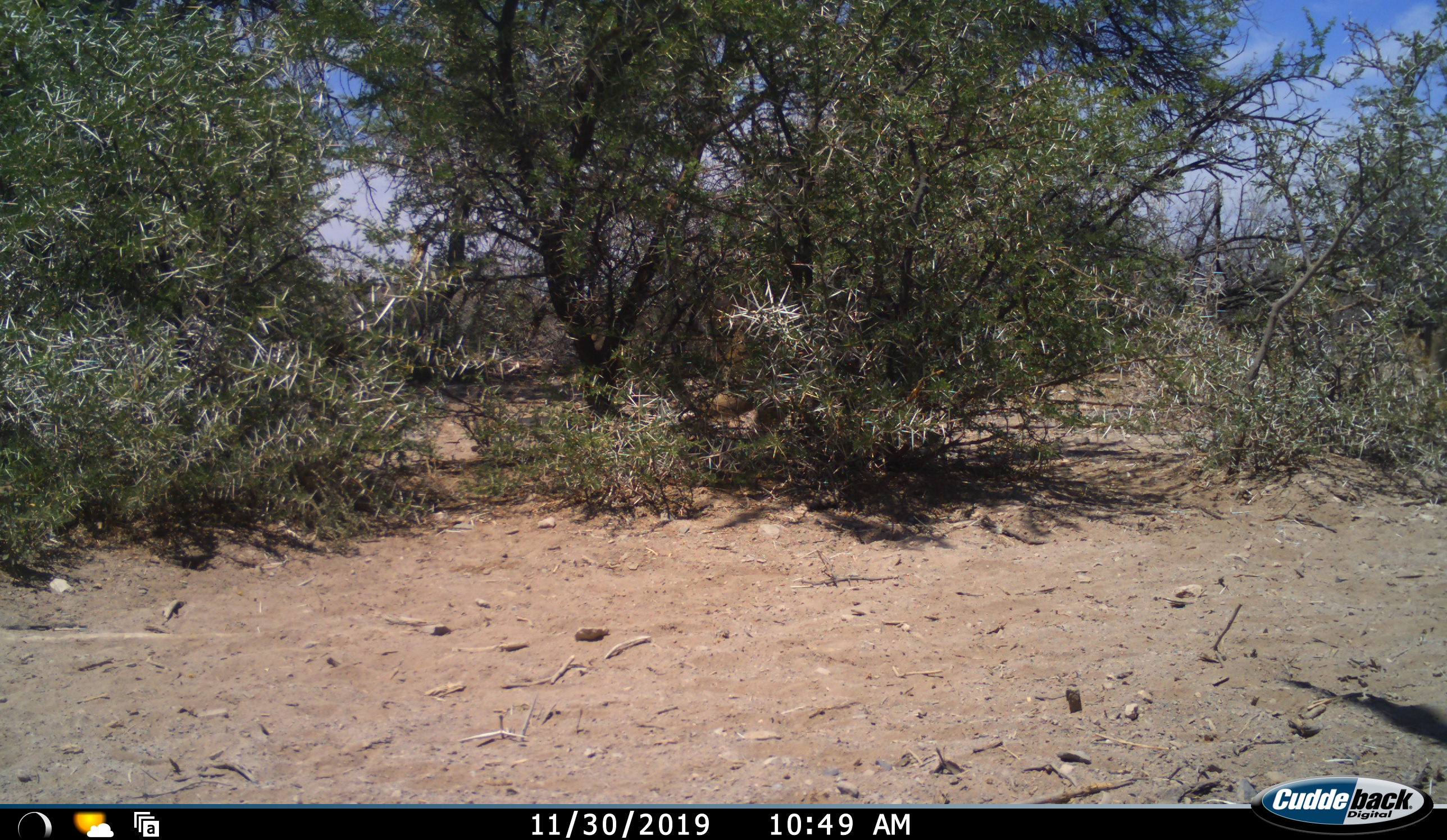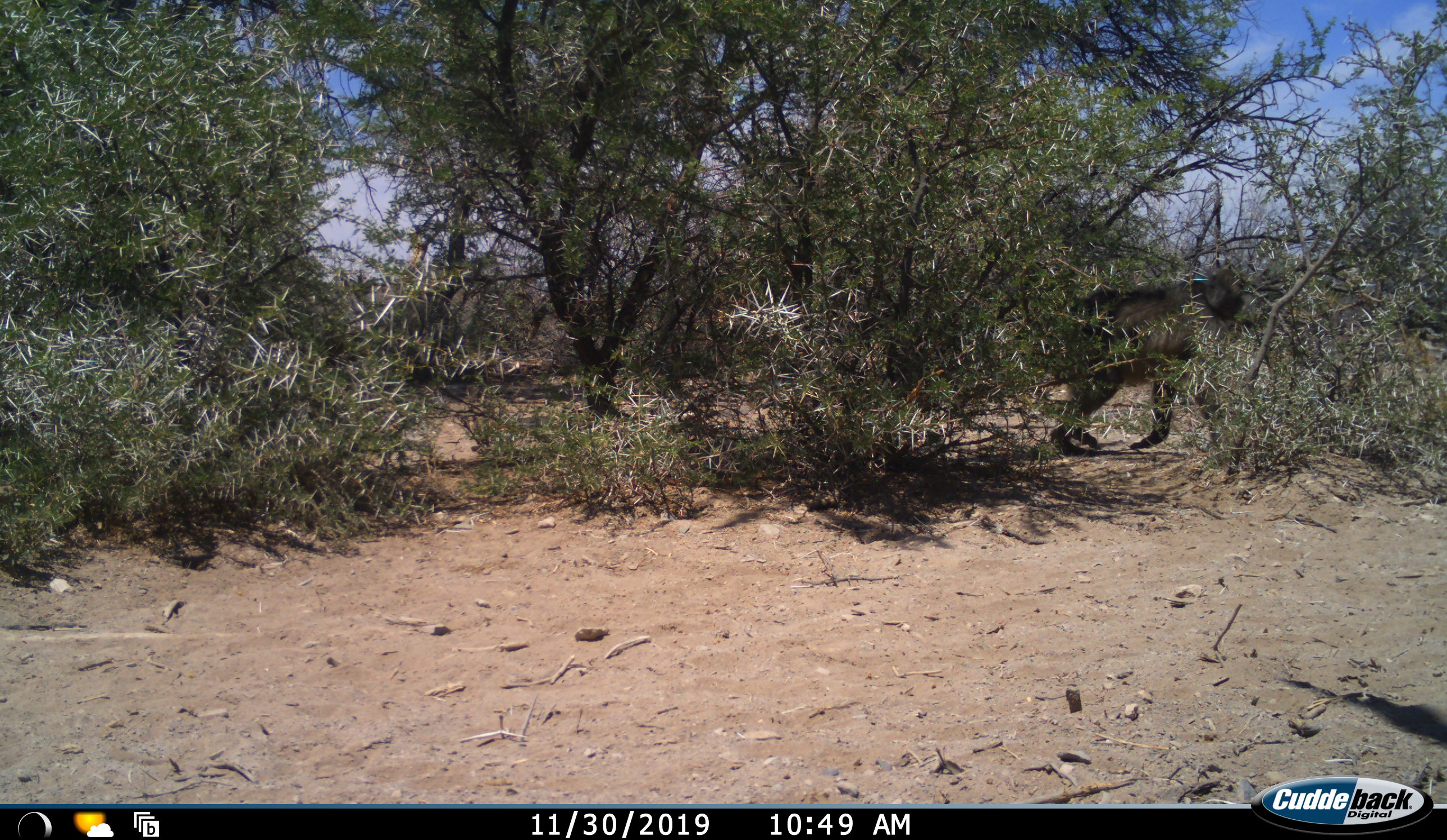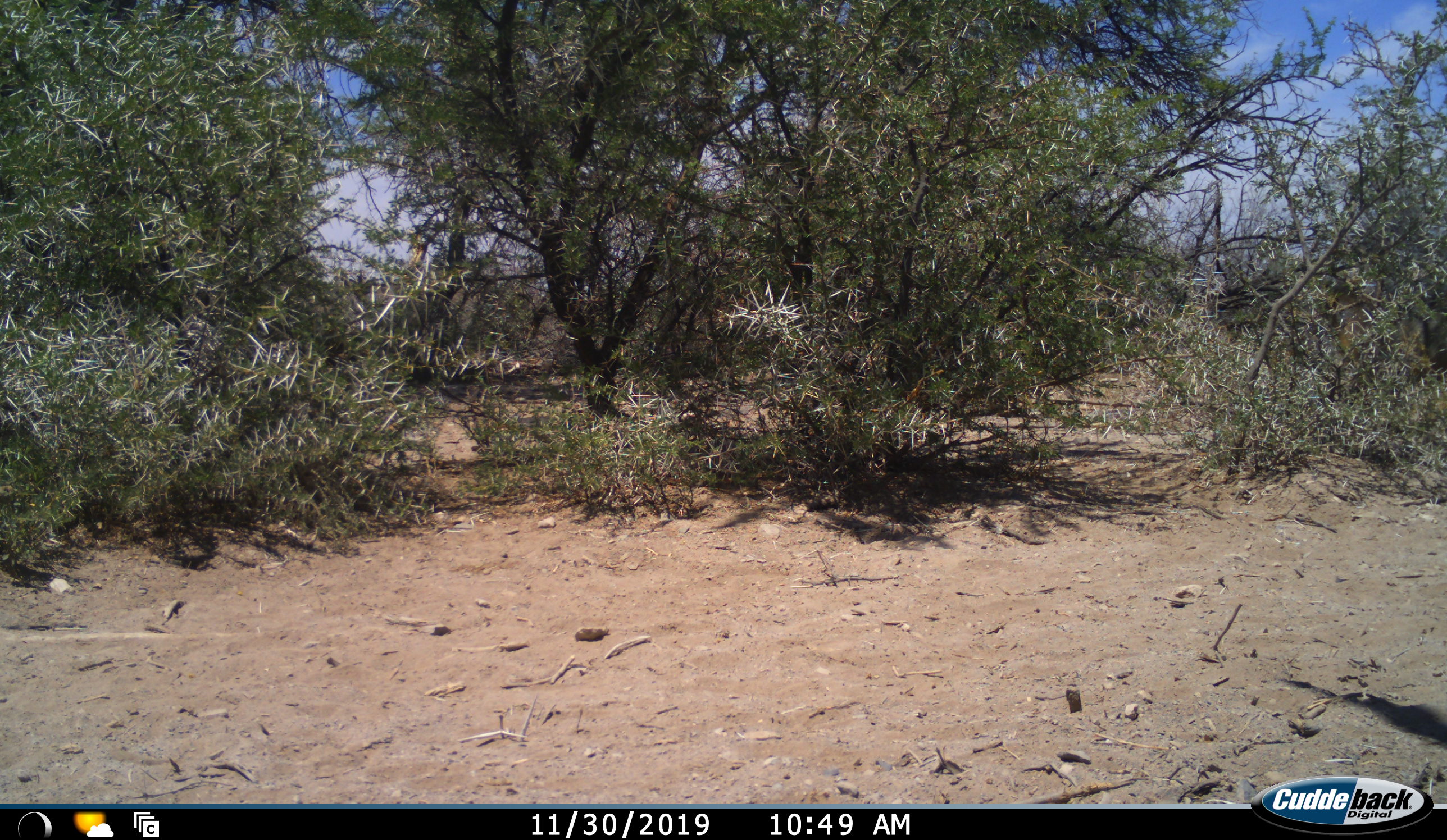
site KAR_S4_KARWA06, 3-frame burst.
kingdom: Animalia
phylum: Chordata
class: Mammalia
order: Primates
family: Cercopithecidae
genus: Papio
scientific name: Papio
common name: baboon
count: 1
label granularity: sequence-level